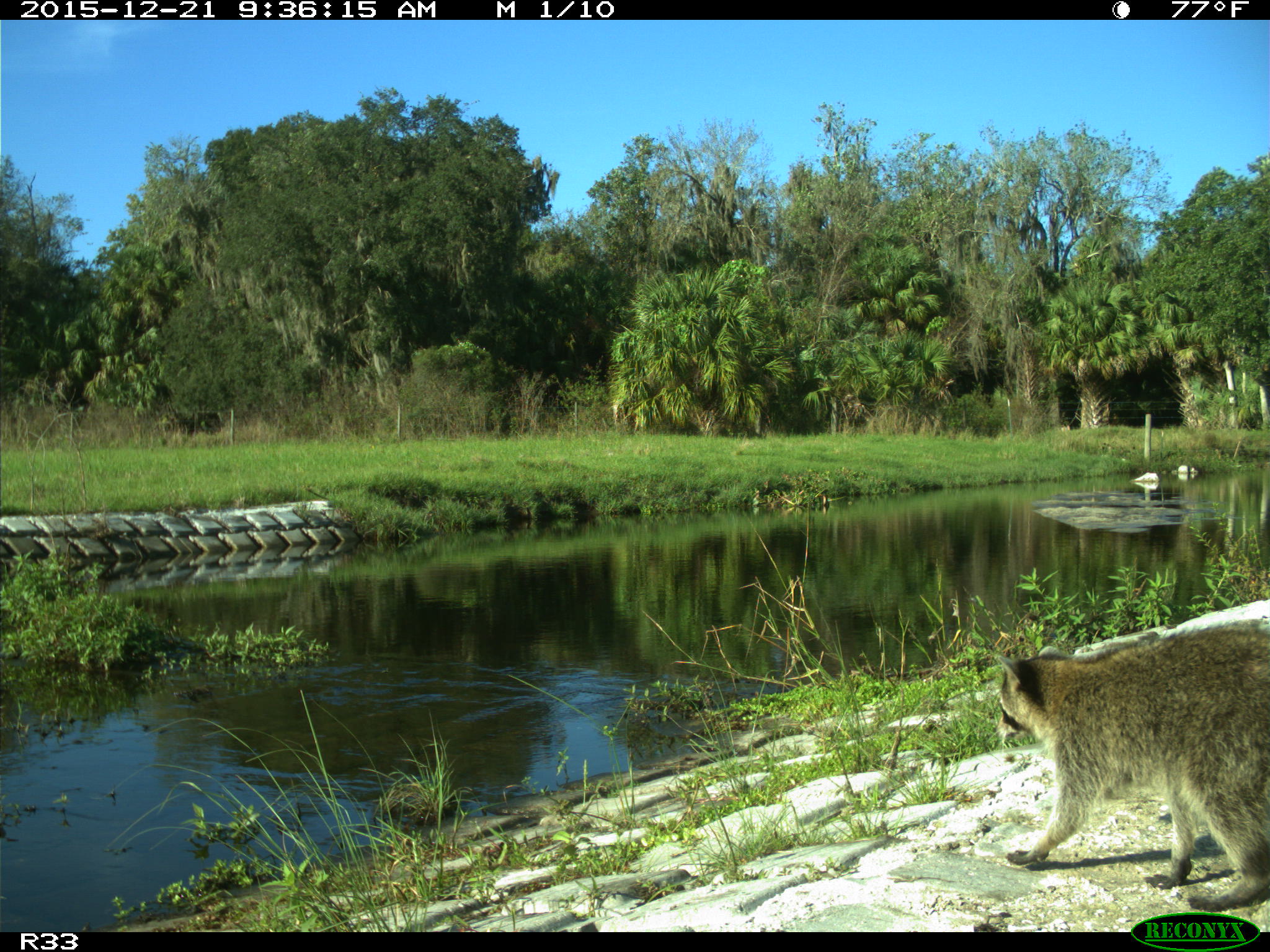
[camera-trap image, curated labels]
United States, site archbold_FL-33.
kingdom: Animalia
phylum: Chordata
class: Mammalia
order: Carnivora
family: Procyonidae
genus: Procyon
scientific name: Procyon lotor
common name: common raccoon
Procyon lotor (common raccoon).